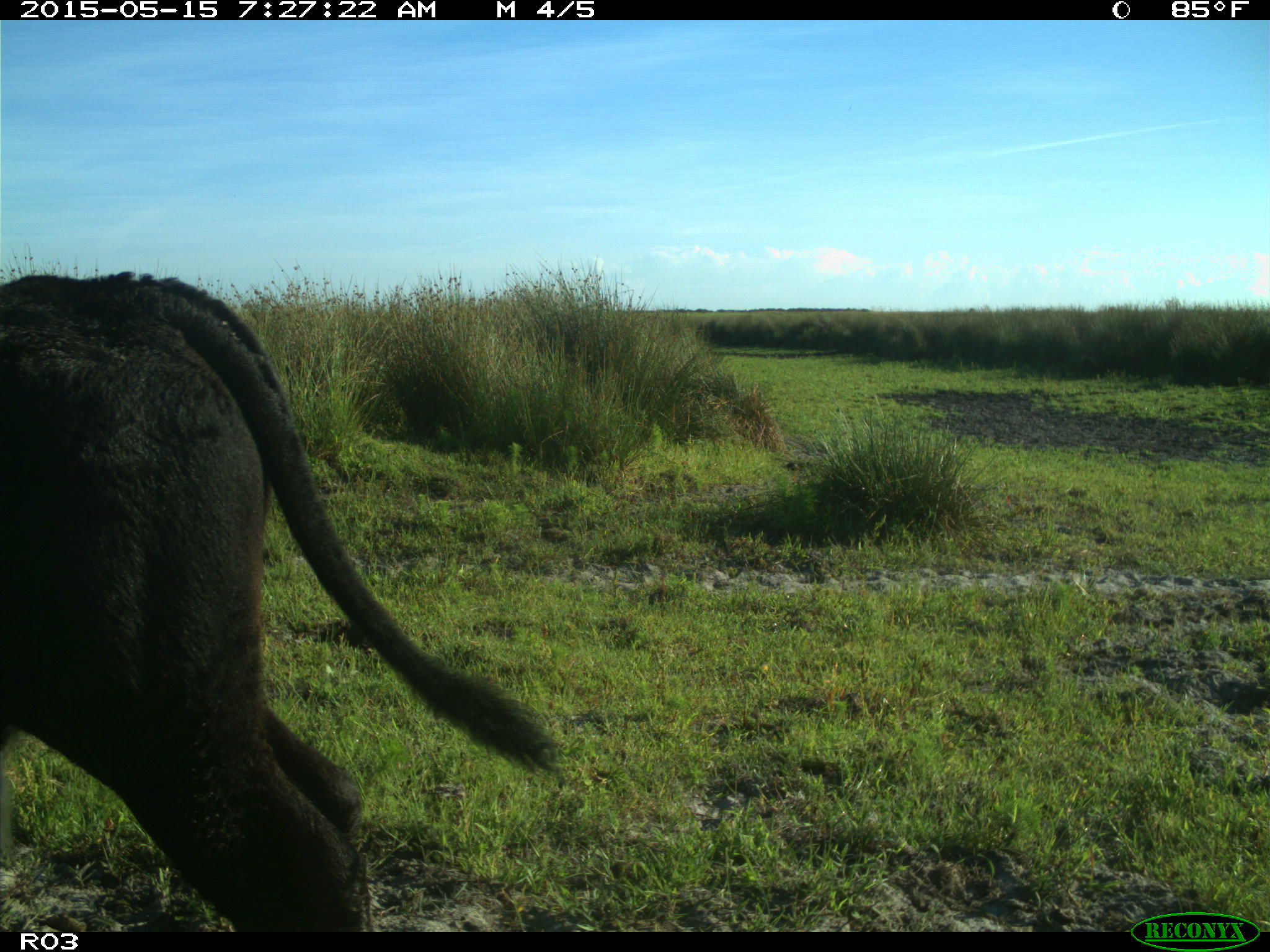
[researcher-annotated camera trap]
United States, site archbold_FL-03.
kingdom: Animalia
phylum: Chordata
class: Mammalia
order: Artiodactyla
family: Bovidae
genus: Bos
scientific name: Bos taurus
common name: domestic cow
Bos taurus (domestic cow).